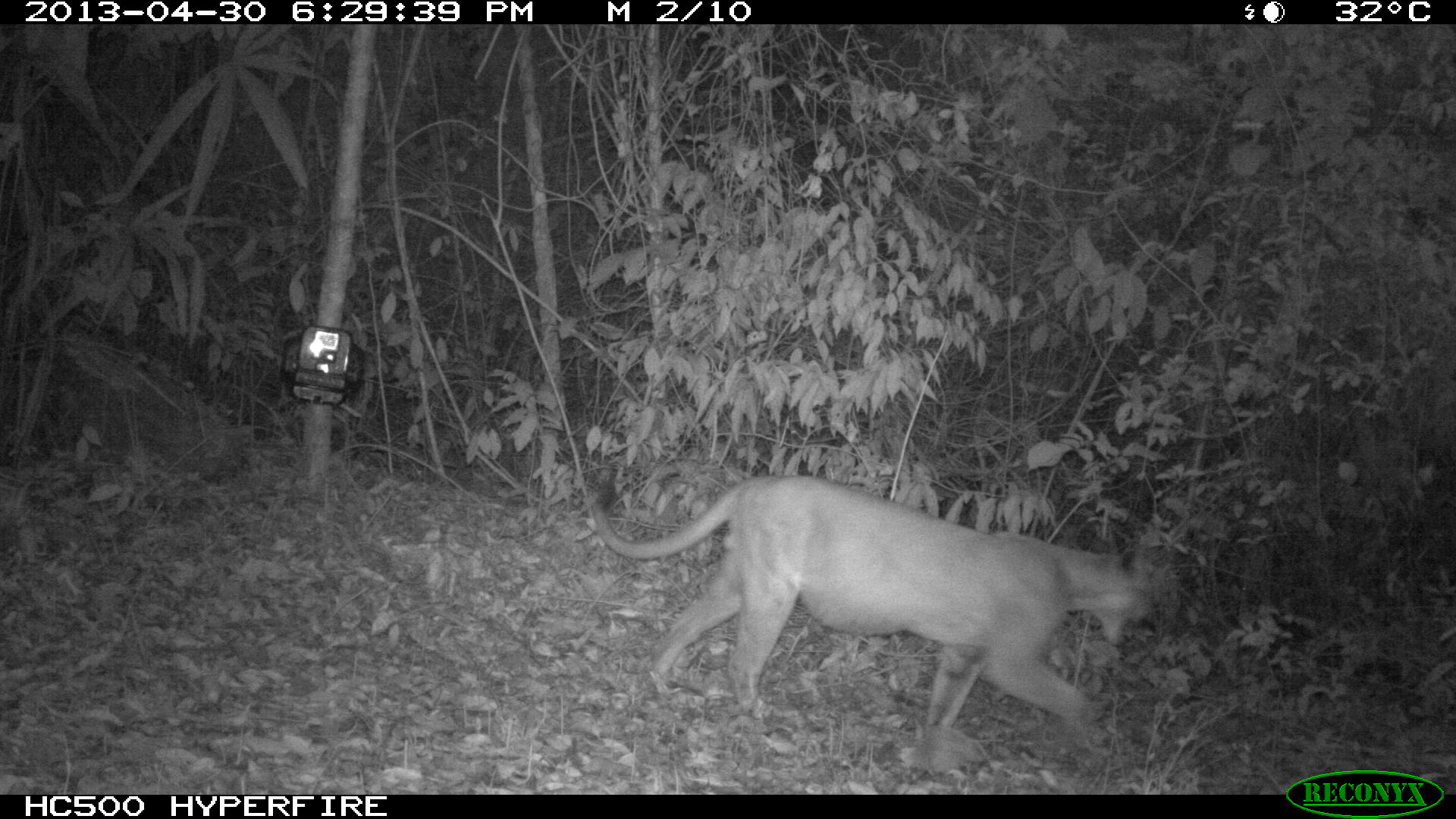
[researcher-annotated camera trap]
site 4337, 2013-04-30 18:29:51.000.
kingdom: Animalia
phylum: Chordata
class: Mammalia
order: Carnivora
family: Felidae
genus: Puma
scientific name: Puma concolor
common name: mountain lion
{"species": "Puma concolor (mountain lion)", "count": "1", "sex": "male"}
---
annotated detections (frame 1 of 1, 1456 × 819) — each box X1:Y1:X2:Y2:
puma concolor: 587:470:1156:766